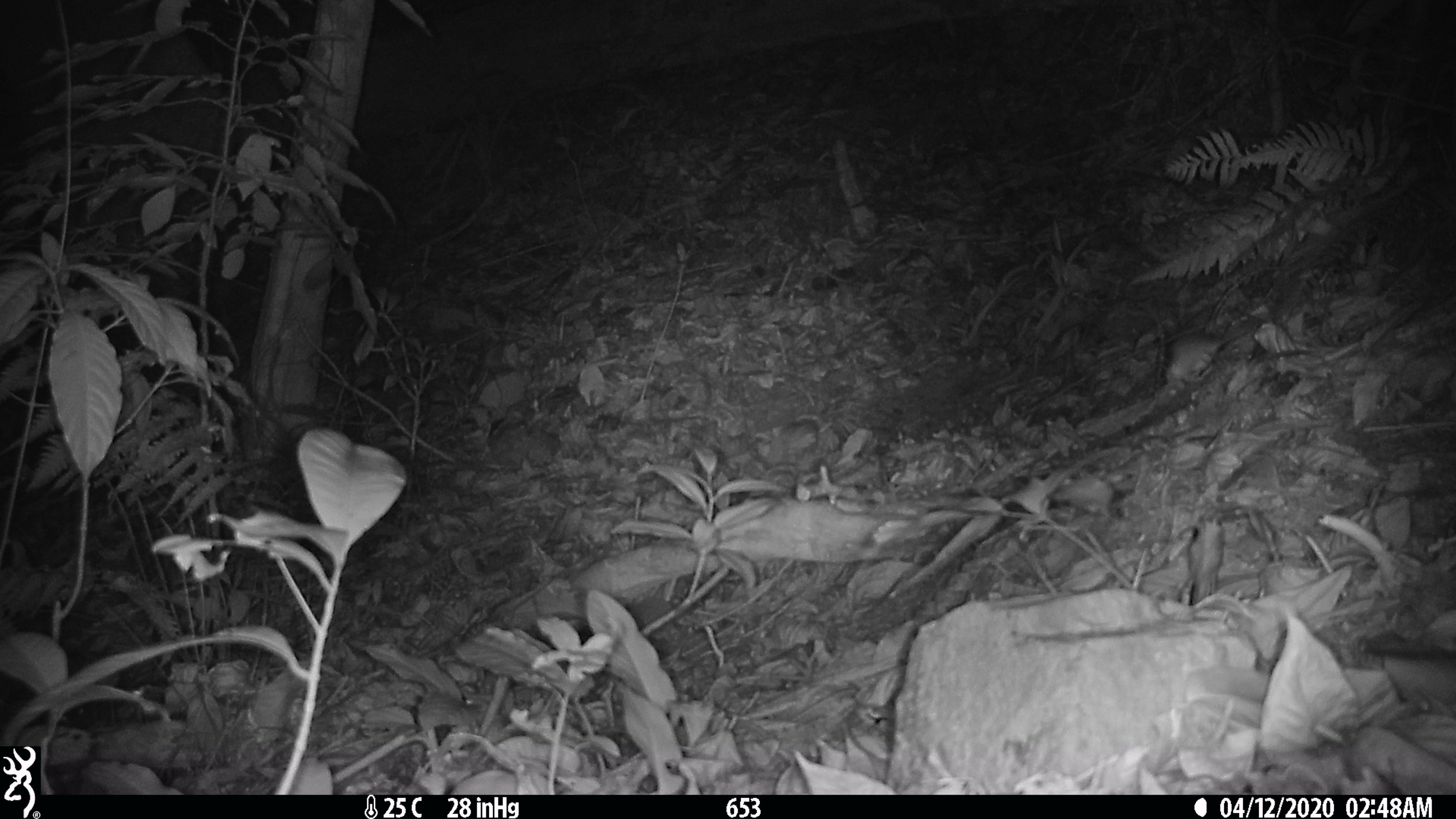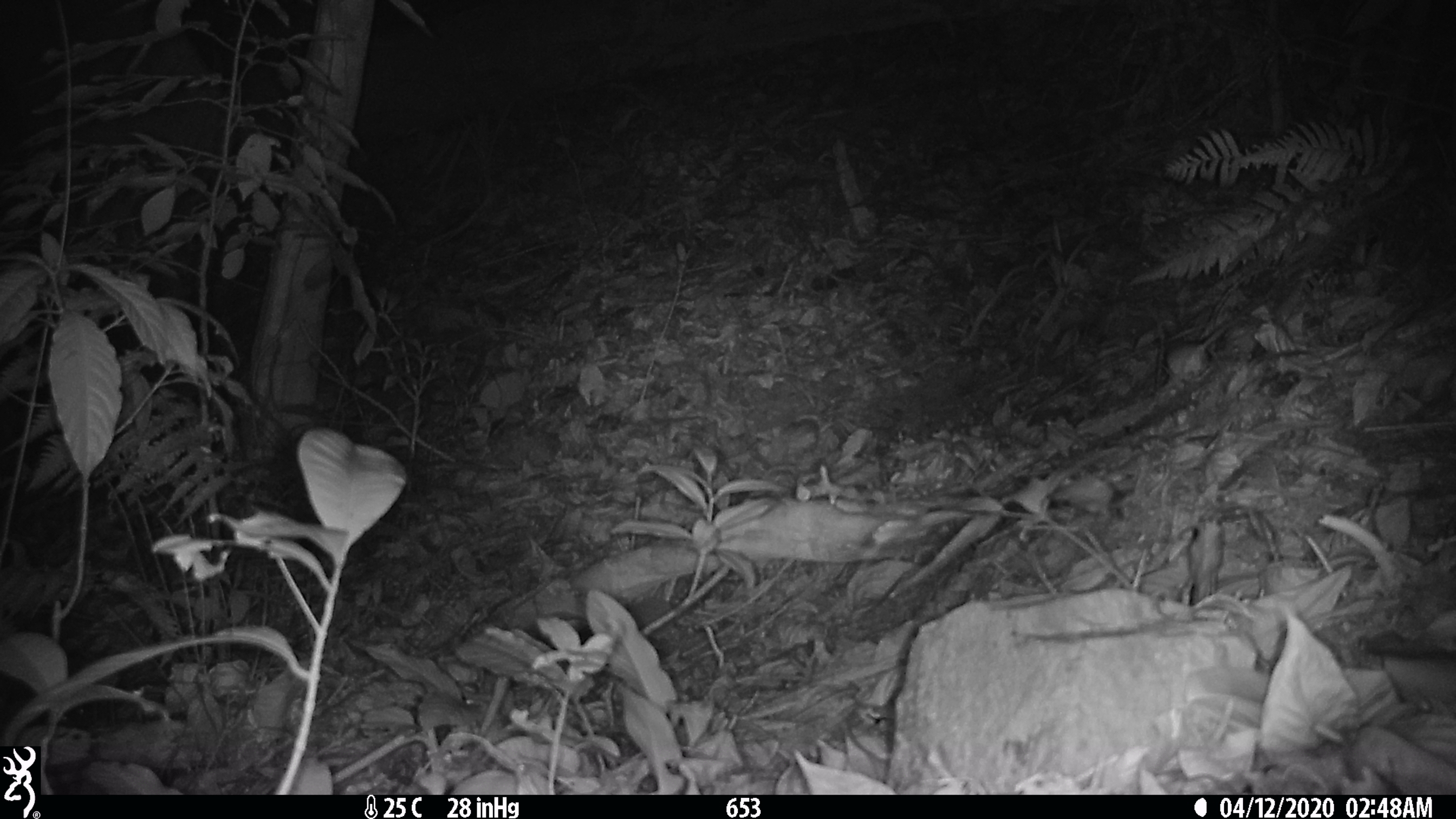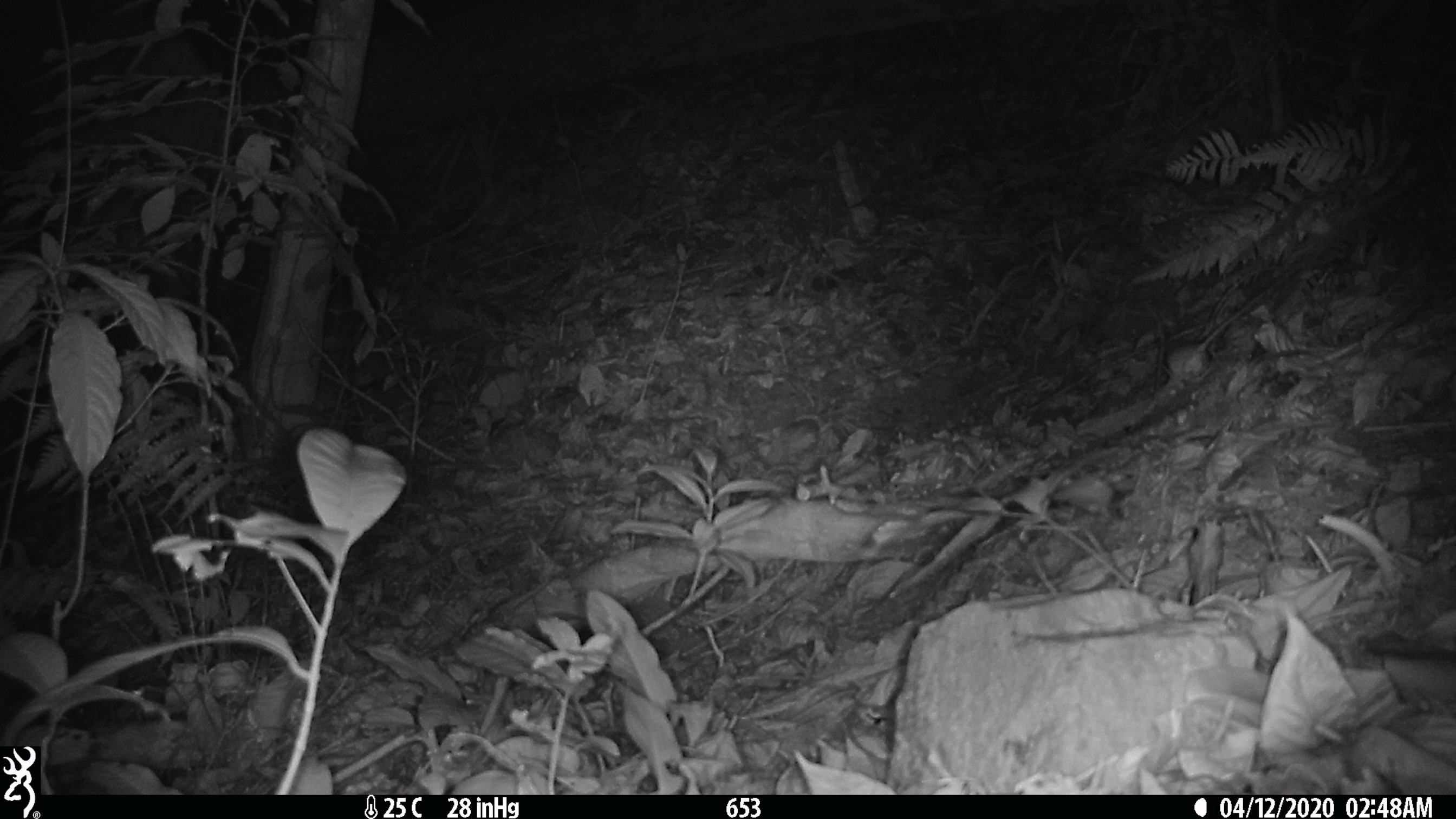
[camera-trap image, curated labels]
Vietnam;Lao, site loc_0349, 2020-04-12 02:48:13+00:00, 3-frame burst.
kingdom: Animalia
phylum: Chordata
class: Mammalia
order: Rodentia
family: Muridae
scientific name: Muridae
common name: old-world mice and rats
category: unidentified murid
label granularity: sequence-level